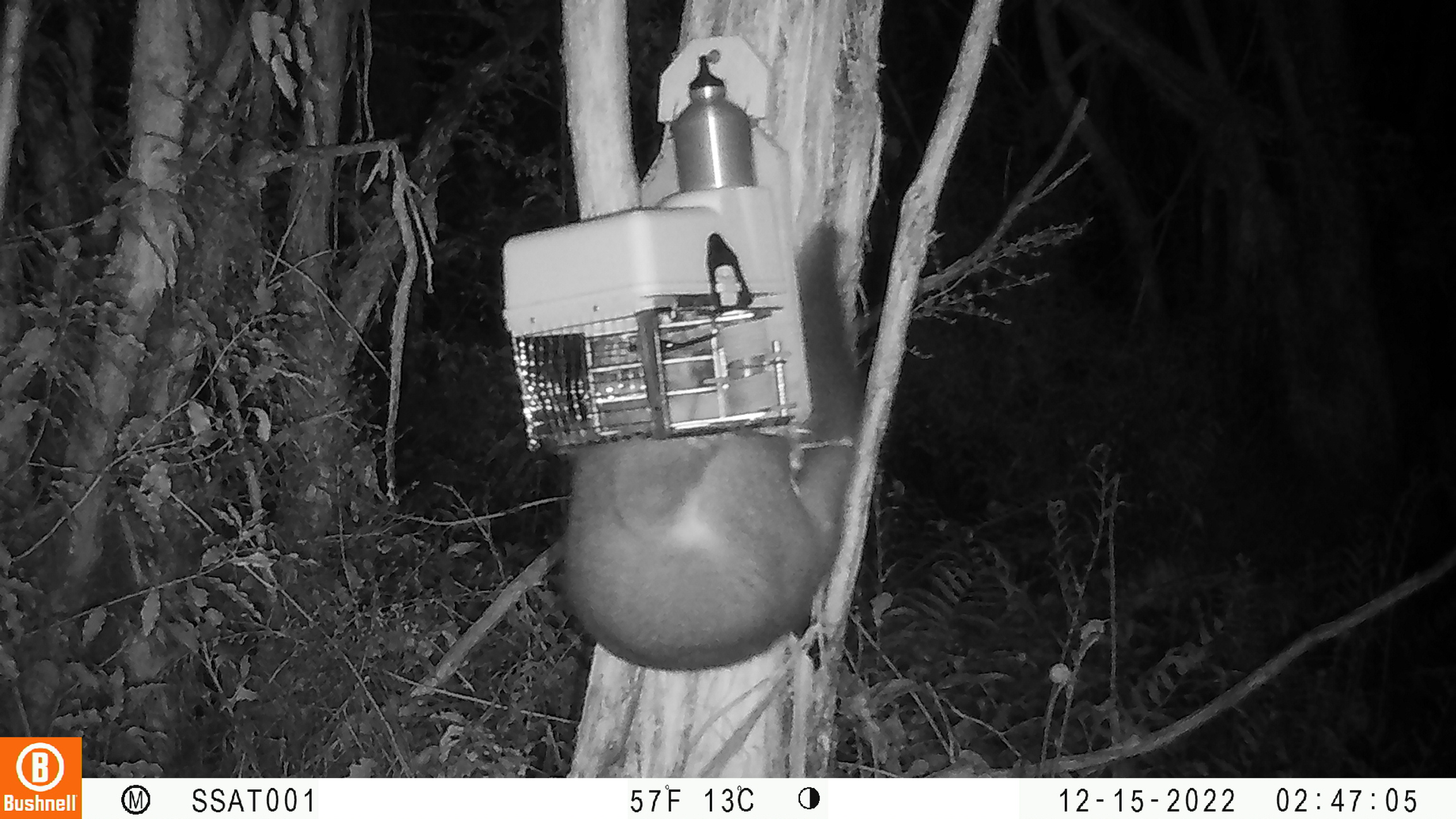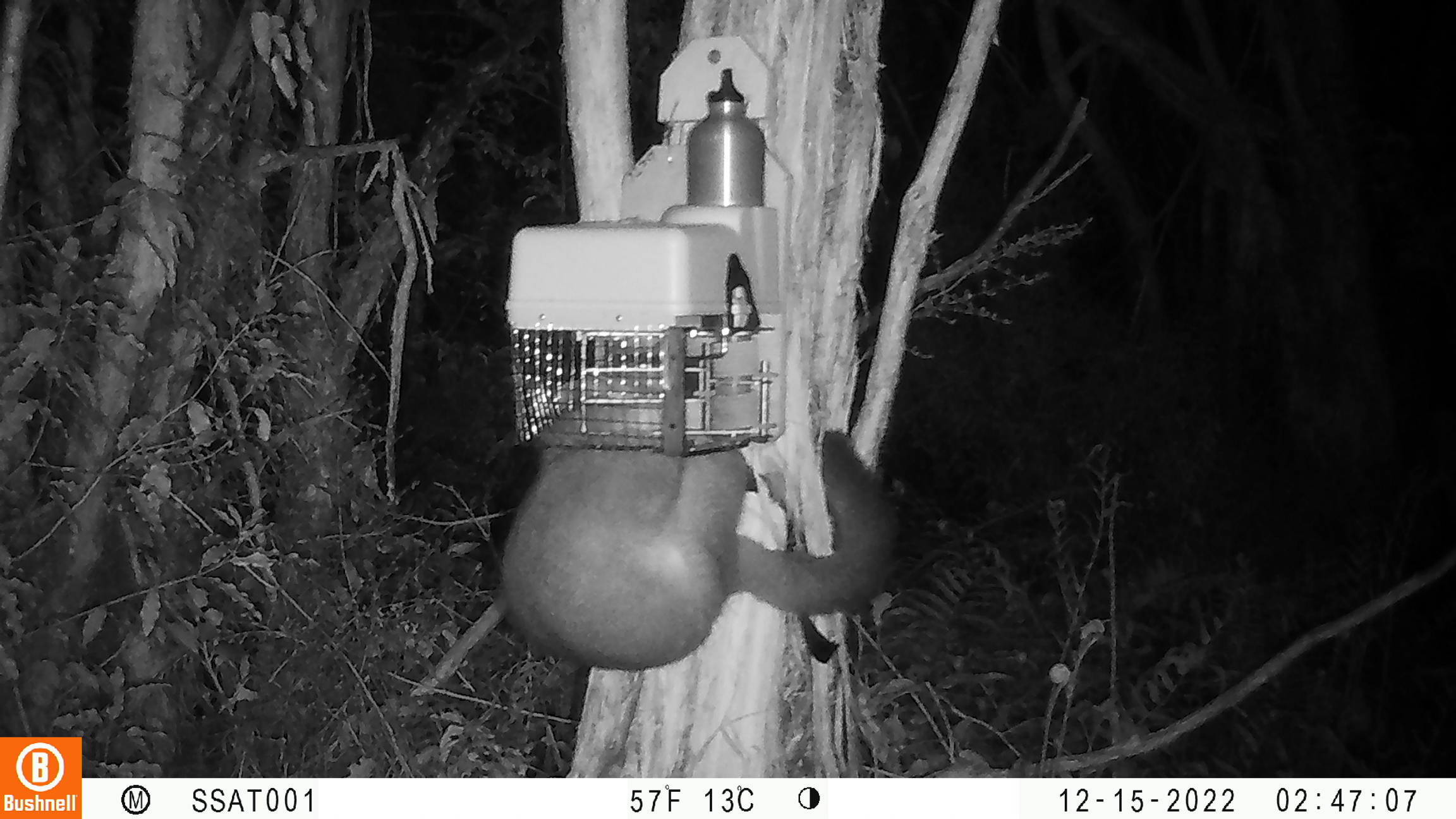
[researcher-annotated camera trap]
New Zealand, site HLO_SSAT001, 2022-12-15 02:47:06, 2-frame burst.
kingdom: Animalia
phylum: Chordata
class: Mammalia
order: Diprotodontia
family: Phalangeridae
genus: Trichosurus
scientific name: Trichosurus vulpecula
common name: common brushtail possum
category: possum